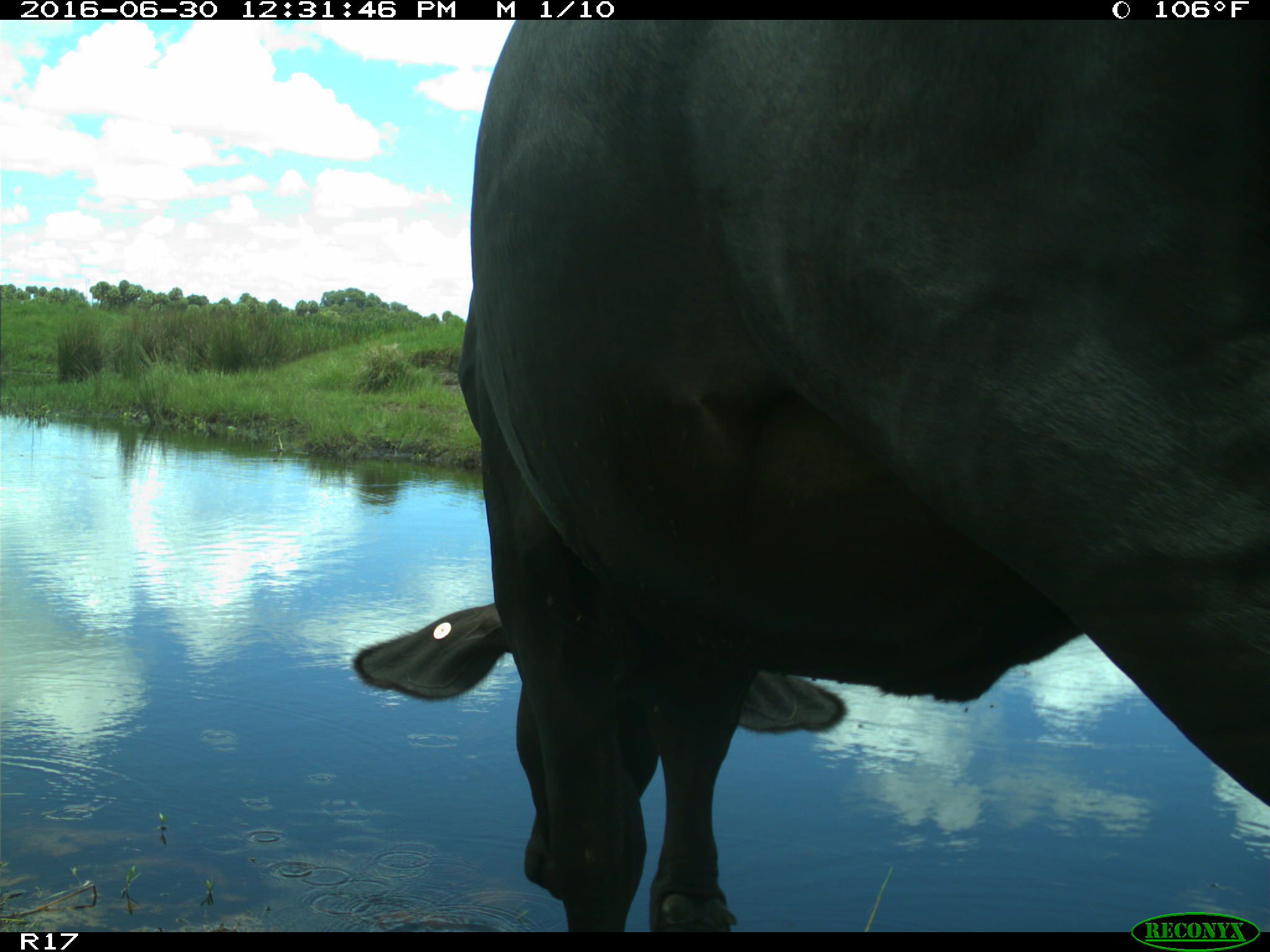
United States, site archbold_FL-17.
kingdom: Animalia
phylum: Chordata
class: Mammalia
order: Artiodactyla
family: Bovidae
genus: Bos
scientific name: Bos taurus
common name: domestic cow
Bos taurus (domestic cow).